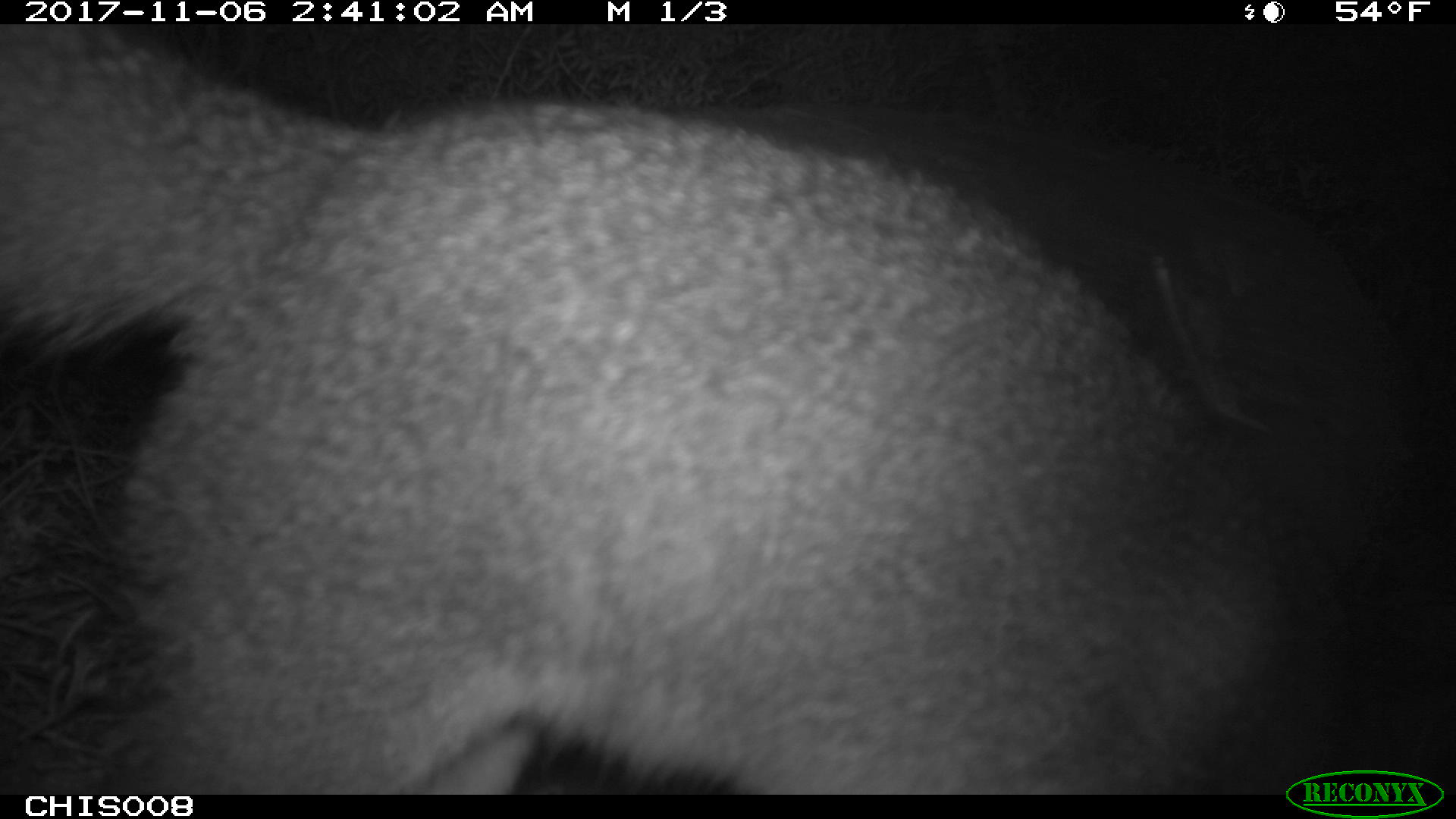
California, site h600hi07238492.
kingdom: Animalia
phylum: Chordata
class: Mammalia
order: Carnivora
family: Canidae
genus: Urocyon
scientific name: Urocyon littoralis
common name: island fox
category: fox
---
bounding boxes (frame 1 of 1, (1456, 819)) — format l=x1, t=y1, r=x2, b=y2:
fox: l=0, t=24, r=1363, b=795